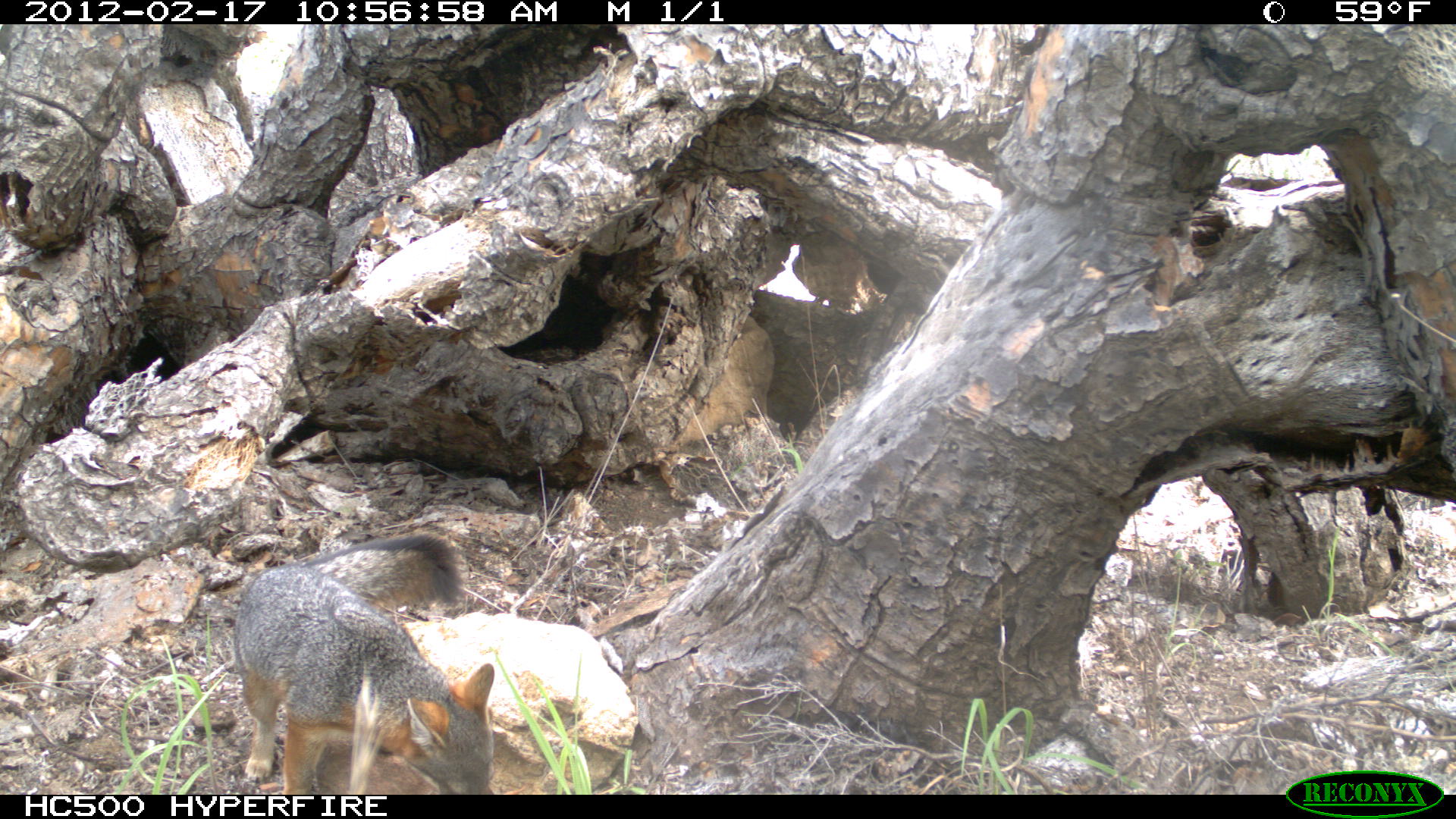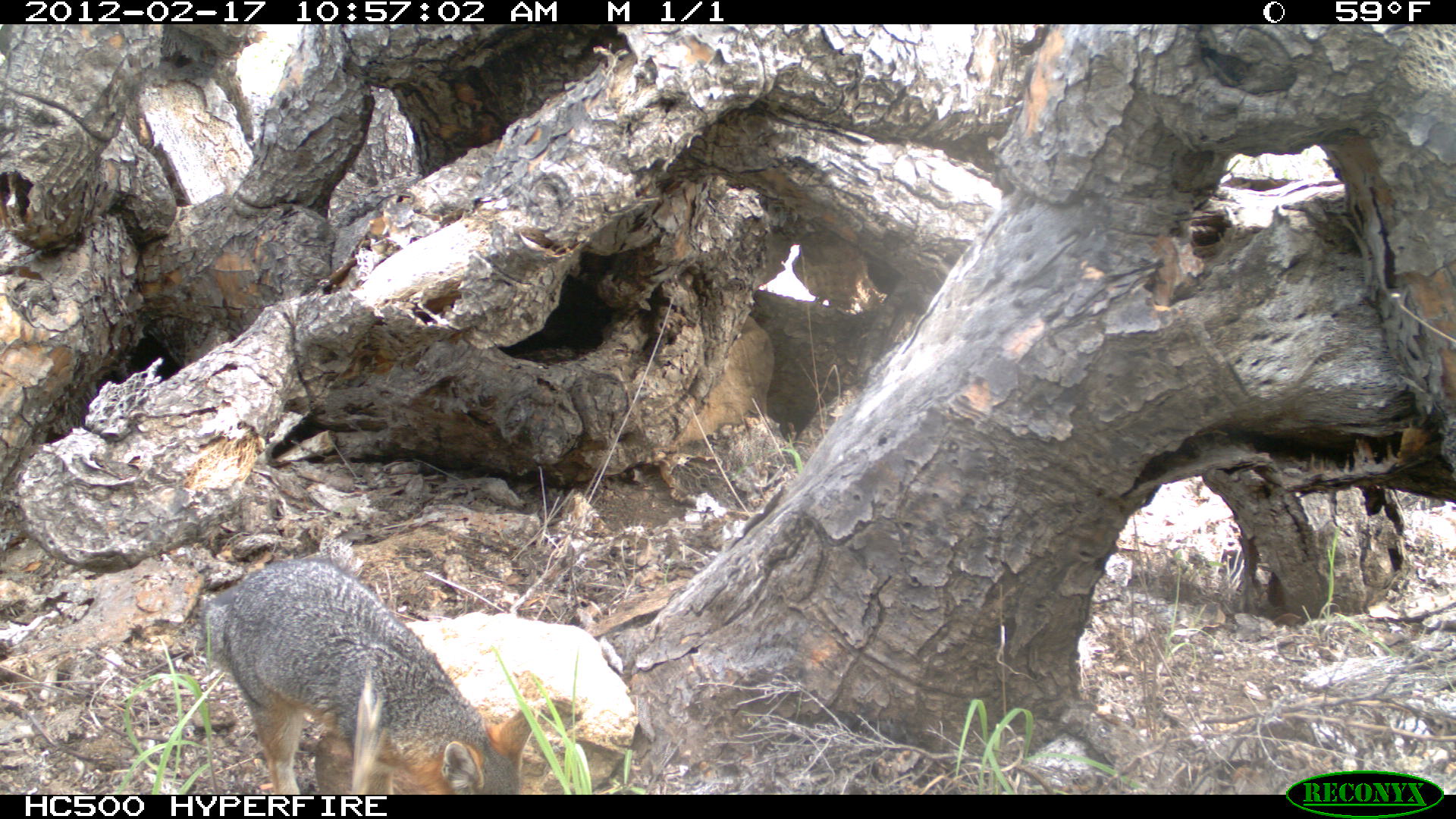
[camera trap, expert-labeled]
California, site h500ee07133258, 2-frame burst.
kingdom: Animalia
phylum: Chordata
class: Mammalia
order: Carnivora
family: Canidae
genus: Urocyon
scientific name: Urocyon littoralis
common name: island fox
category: fox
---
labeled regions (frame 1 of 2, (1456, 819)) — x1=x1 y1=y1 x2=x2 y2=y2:
fox: x1=232 y1=534 x2=494 y2=795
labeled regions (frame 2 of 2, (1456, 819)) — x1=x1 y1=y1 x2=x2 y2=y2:
fox: x1=199 y1=558 x2=537 y2=795